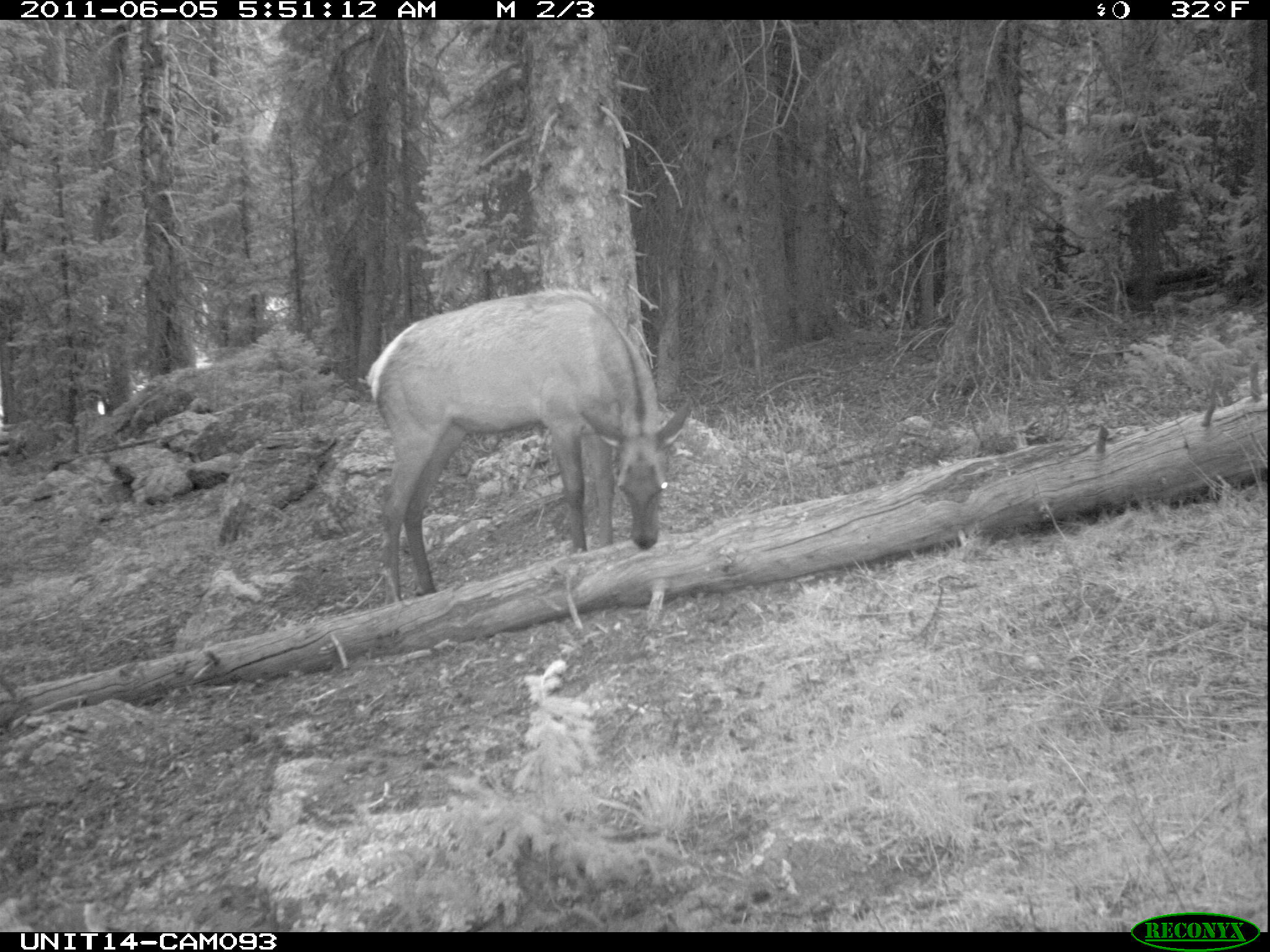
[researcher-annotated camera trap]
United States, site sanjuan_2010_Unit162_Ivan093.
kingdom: Animalia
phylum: Chordata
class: Mammalia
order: Artiodactyla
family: Cervidae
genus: Cervus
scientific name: Cervus elaphus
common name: red deer